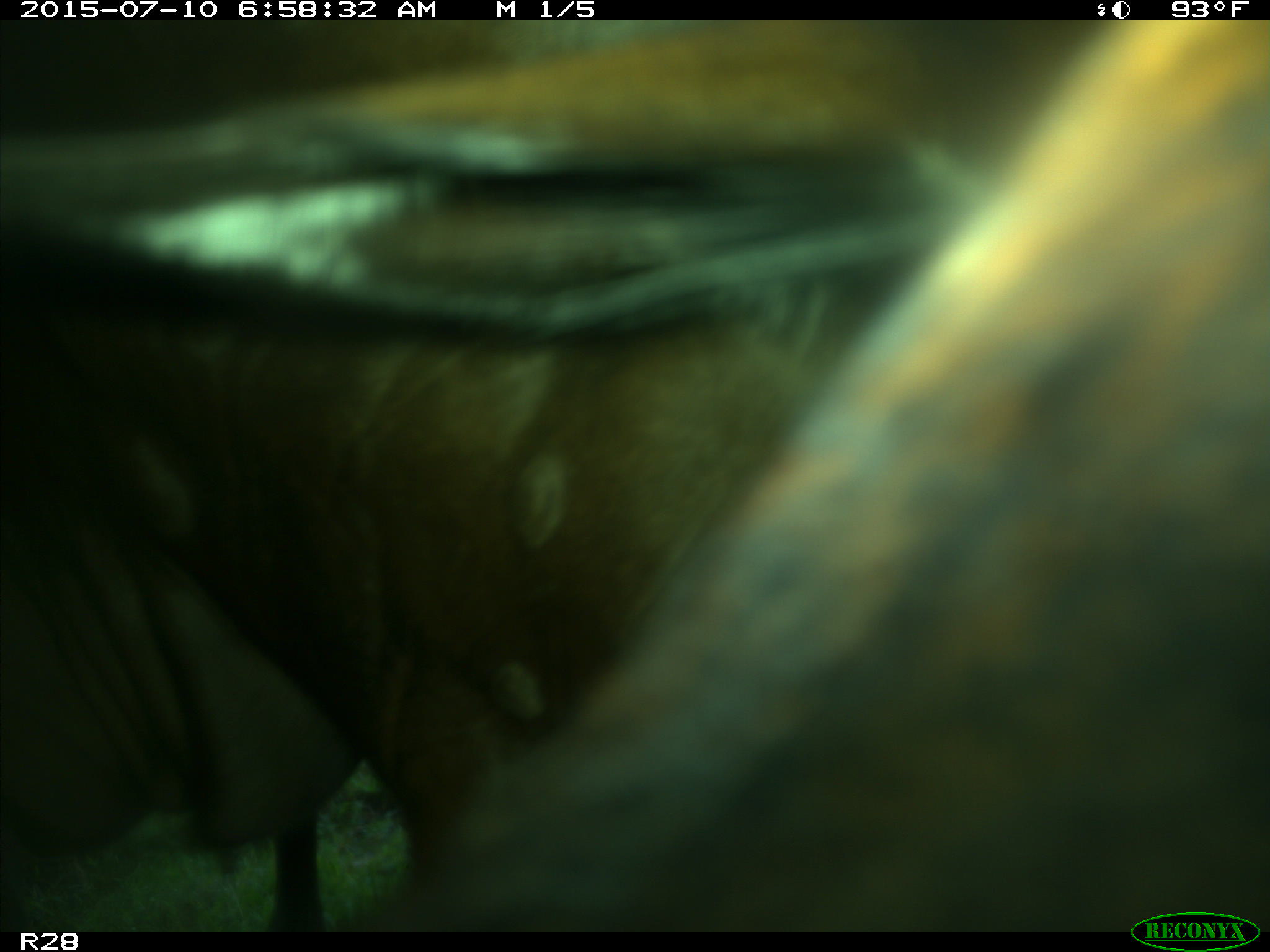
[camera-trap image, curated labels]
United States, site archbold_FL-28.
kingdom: Animalia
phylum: Chordata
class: Mammalia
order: Artiodactyla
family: Bovidae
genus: Bos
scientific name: Bos taurus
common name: domestic cow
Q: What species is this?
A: Bos taurus (domestic cow).